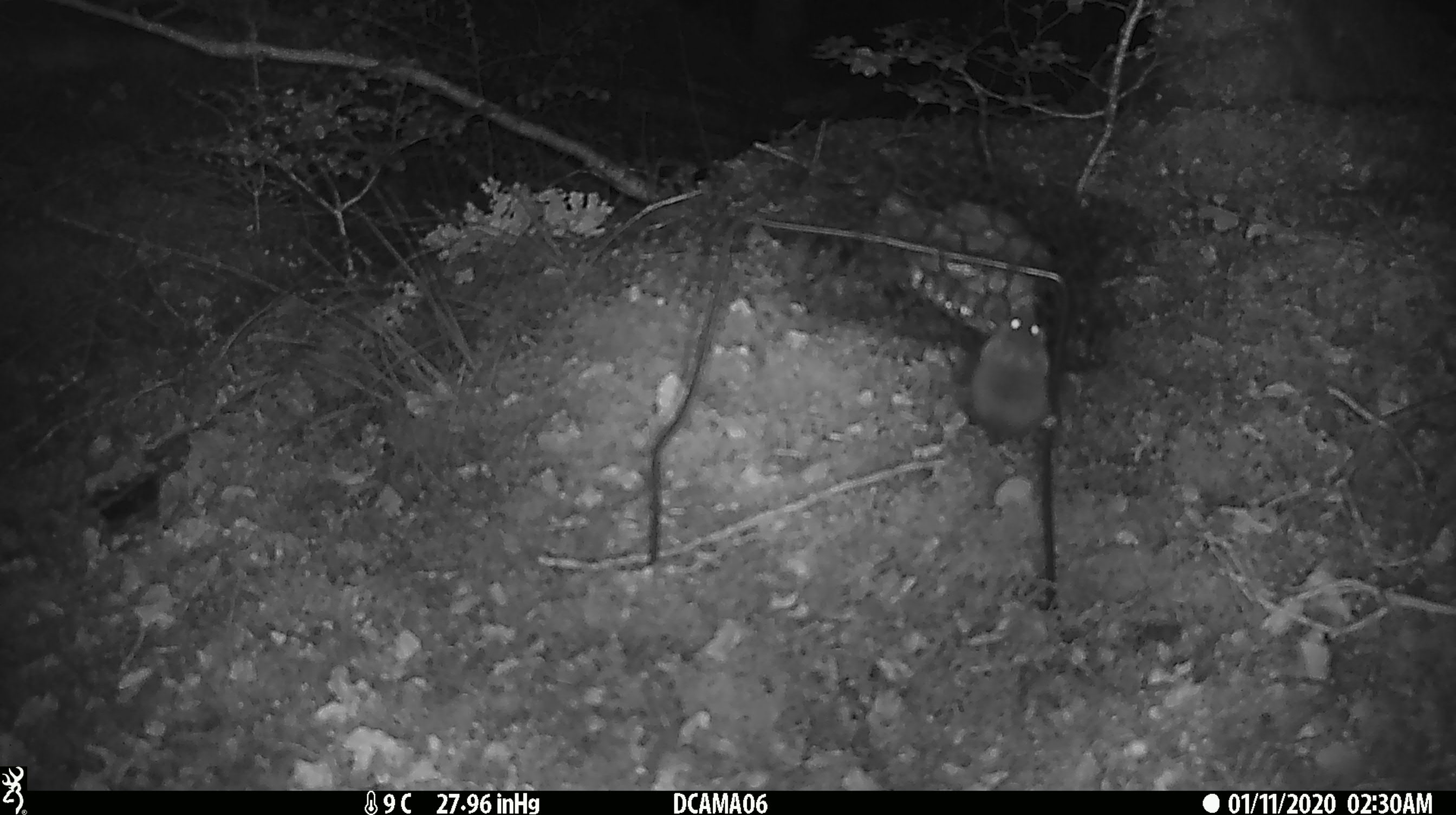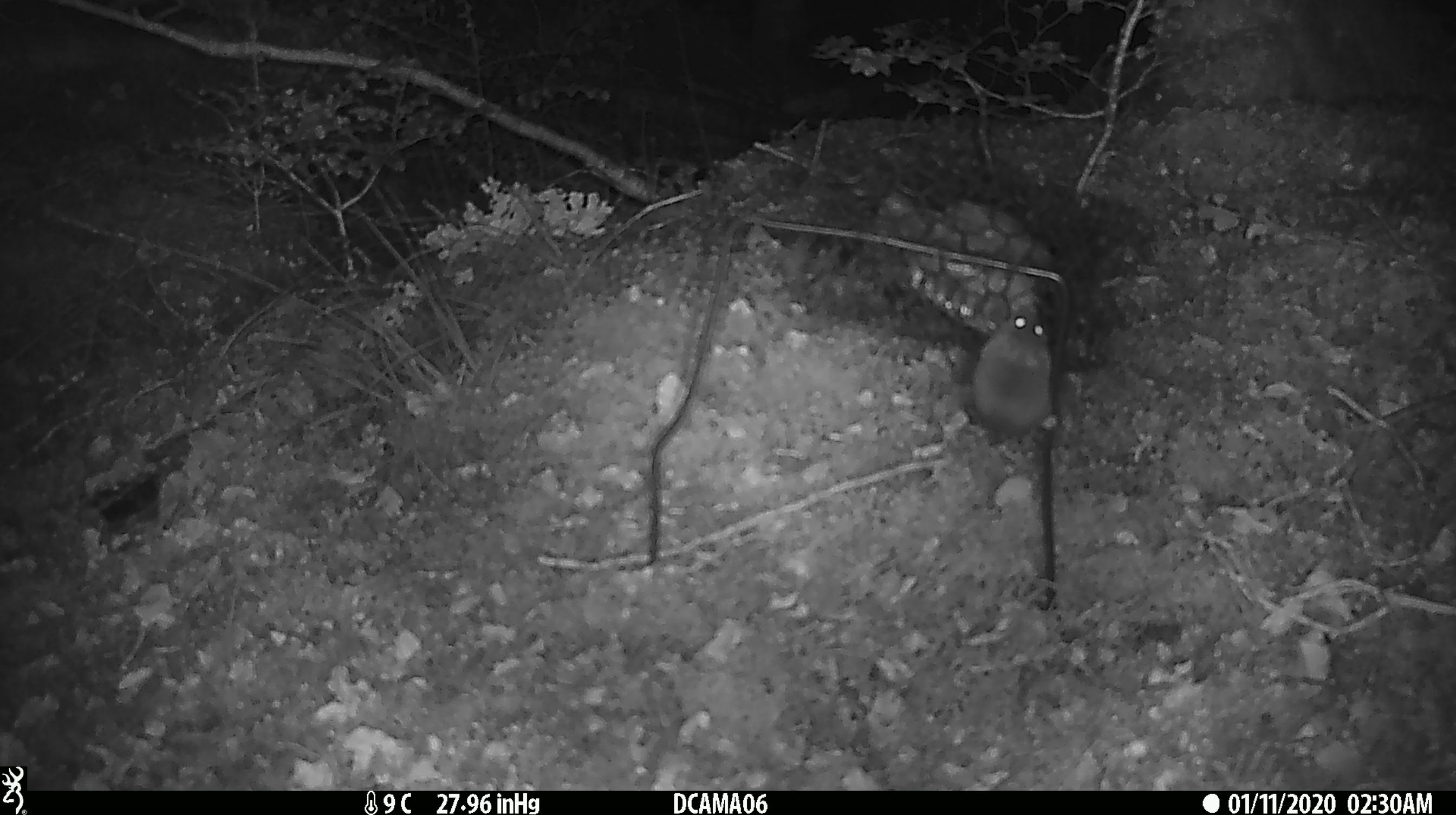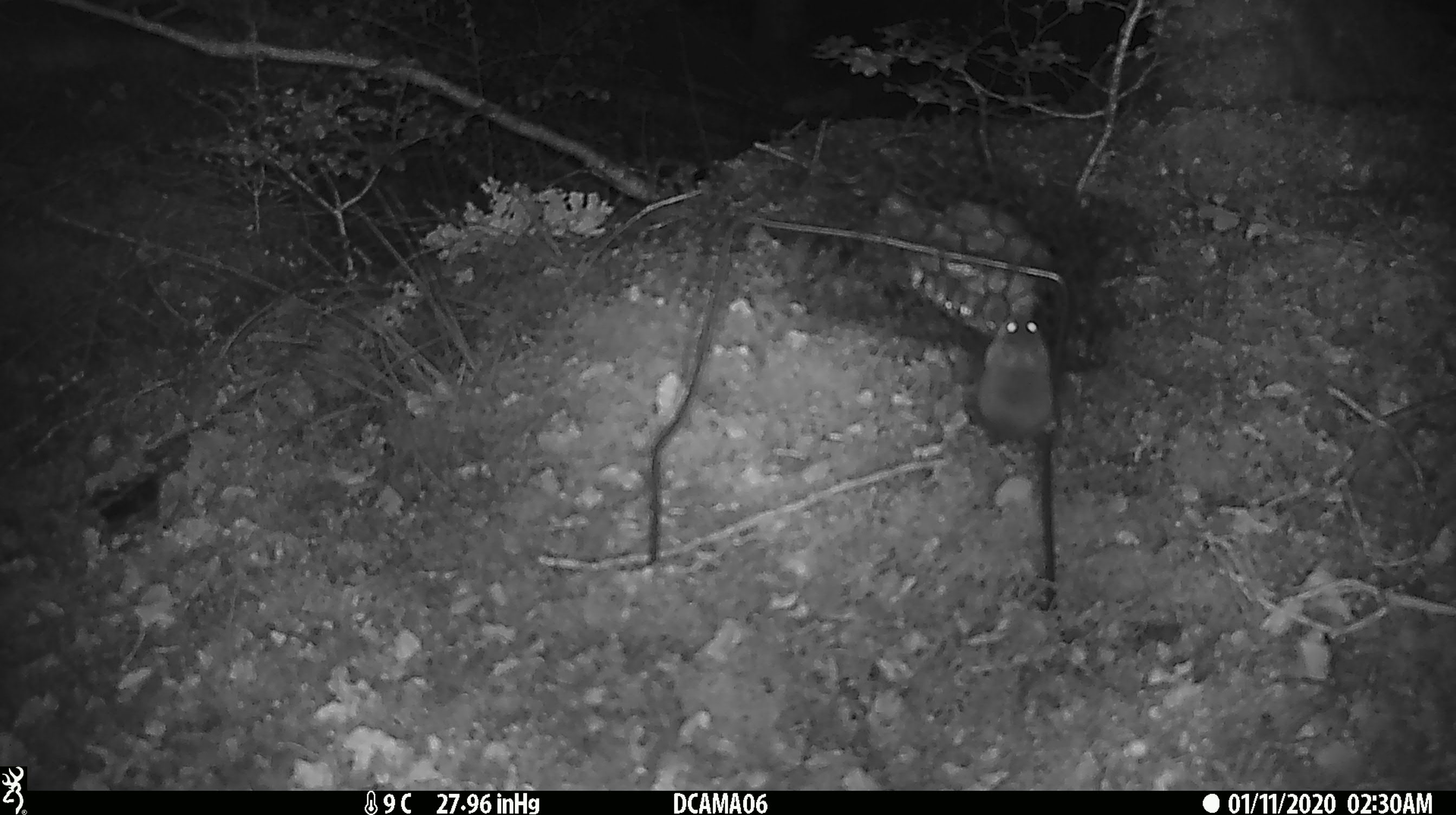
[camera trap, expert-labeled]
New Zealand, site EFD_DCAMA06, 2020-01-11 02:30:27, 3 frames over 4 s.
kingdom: Animalia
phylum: Chordata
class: Mammalia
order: Rodentia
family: Muridae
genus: Mus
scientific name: Mus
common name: mouse